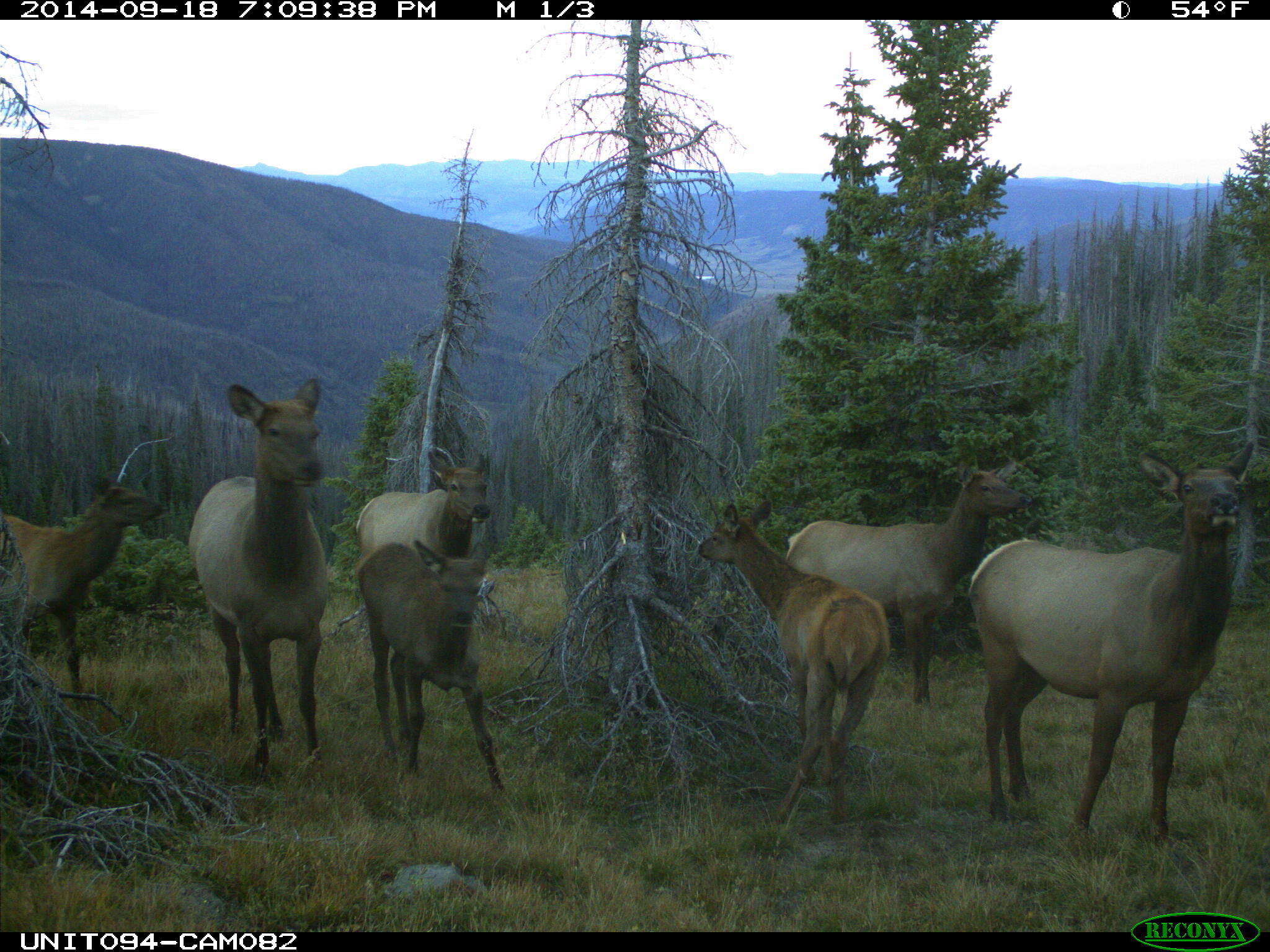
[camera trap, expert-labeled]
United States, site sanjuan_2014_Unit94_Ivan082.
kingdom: Animalia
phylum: Chordata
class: Mammalia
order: Artiodactyla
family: Cervidae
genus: Cervus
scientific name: Cervus elaphus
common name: red deer